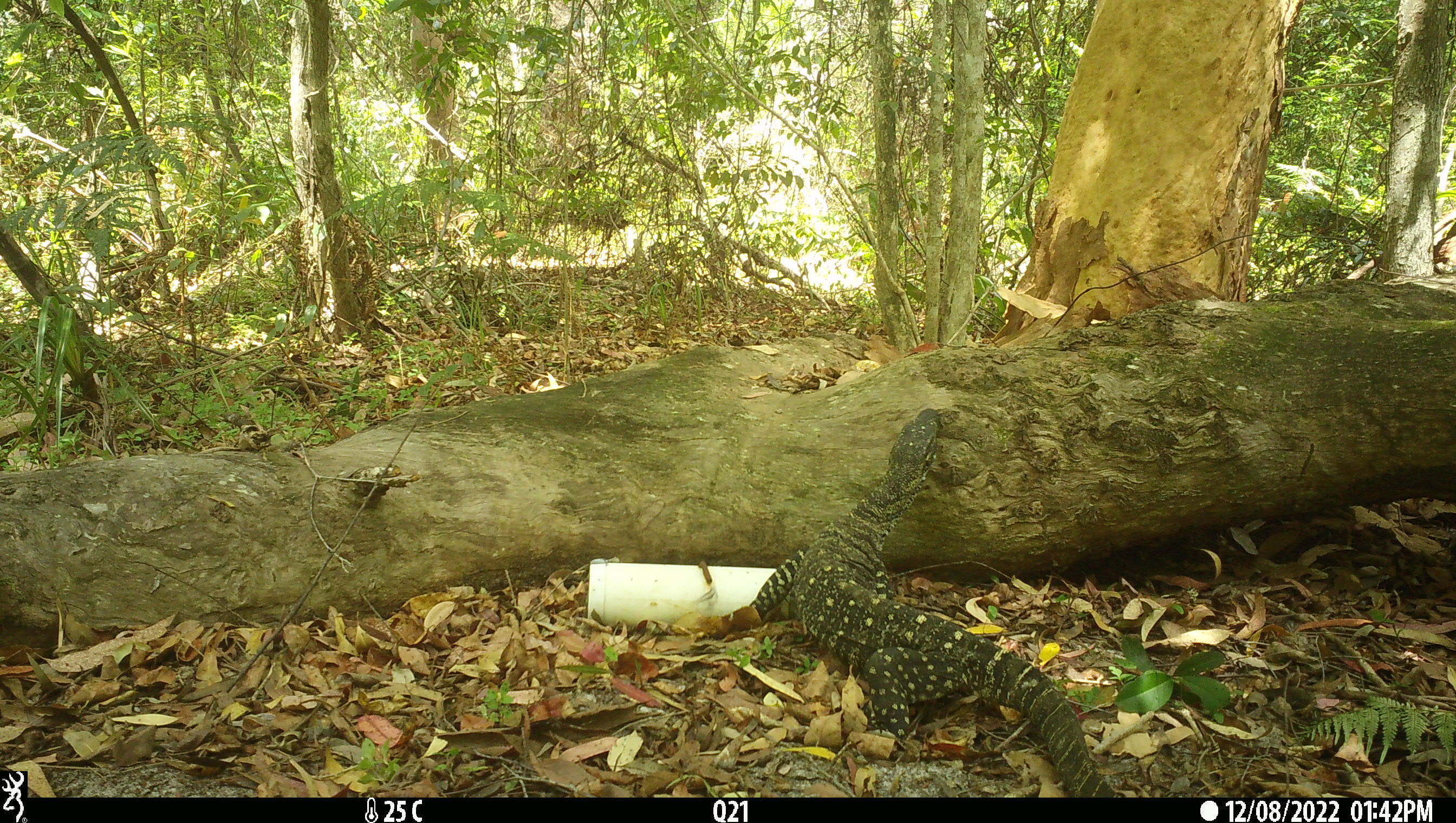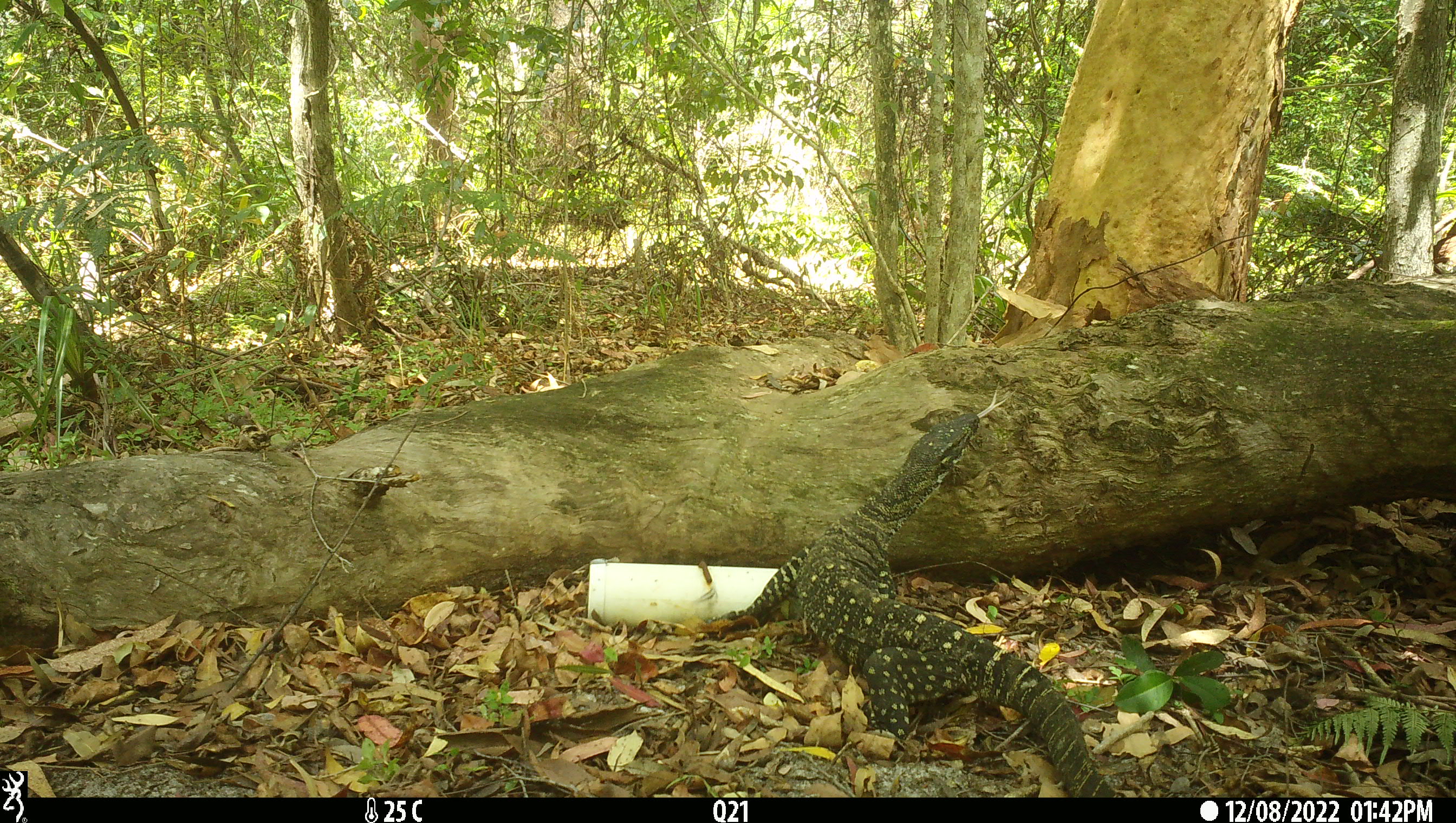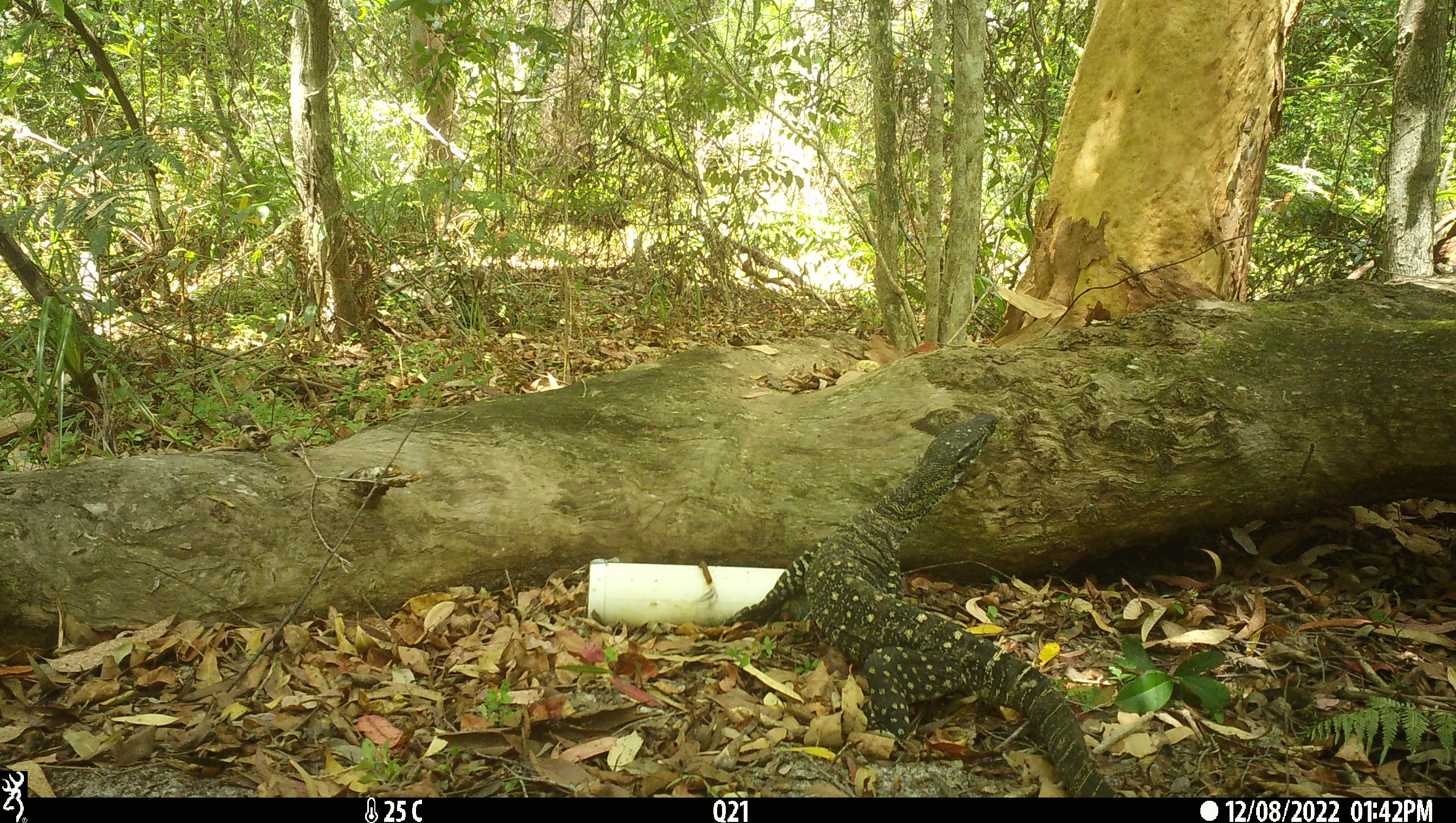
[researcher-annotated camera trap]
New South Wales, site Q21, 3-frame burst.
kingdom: Animalia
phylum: Chordata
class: Reptilia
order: Squamata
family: Varanidae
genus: Varanus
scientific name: Varanus varius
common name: lace monitor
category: goanna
Goanna (lace monitor) (Varanus varius).